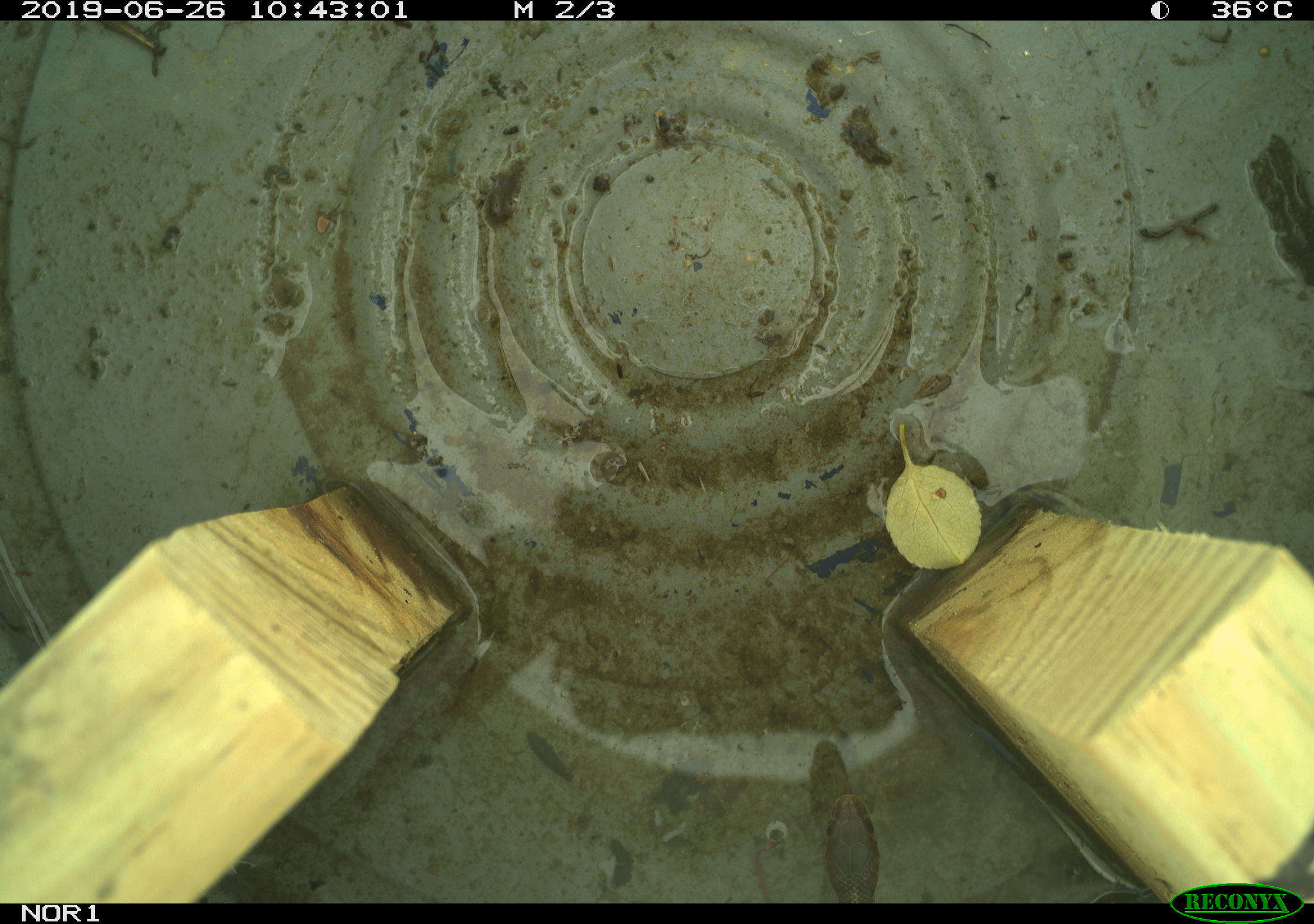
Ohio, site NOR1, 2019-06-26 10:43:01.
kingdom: Animalia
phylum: Chordata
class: Reptilia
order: Squamata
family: Colubridae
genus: Thamnophis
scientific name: Thamnophis sirtalis sirtalis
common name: eastern gartersnake